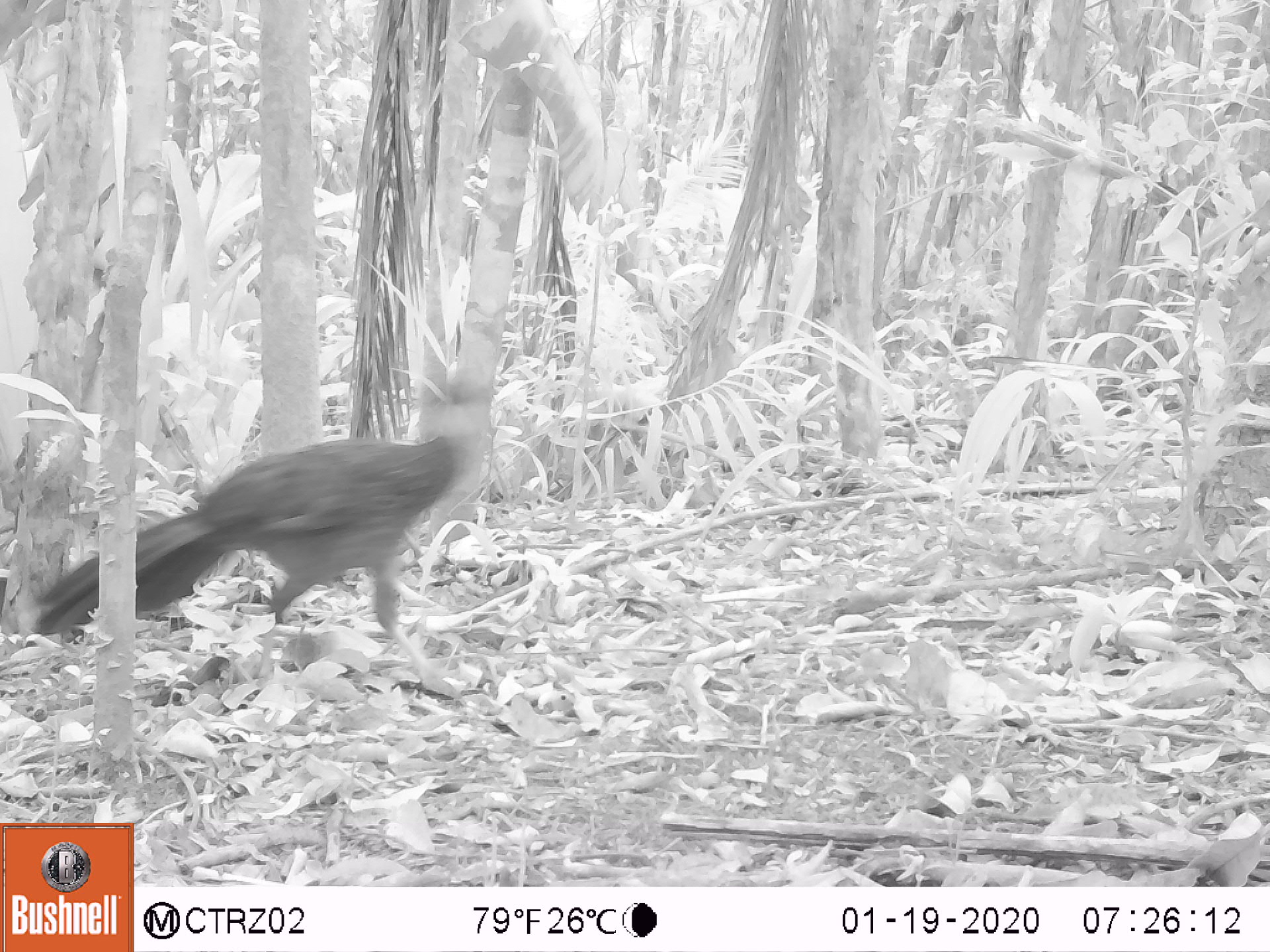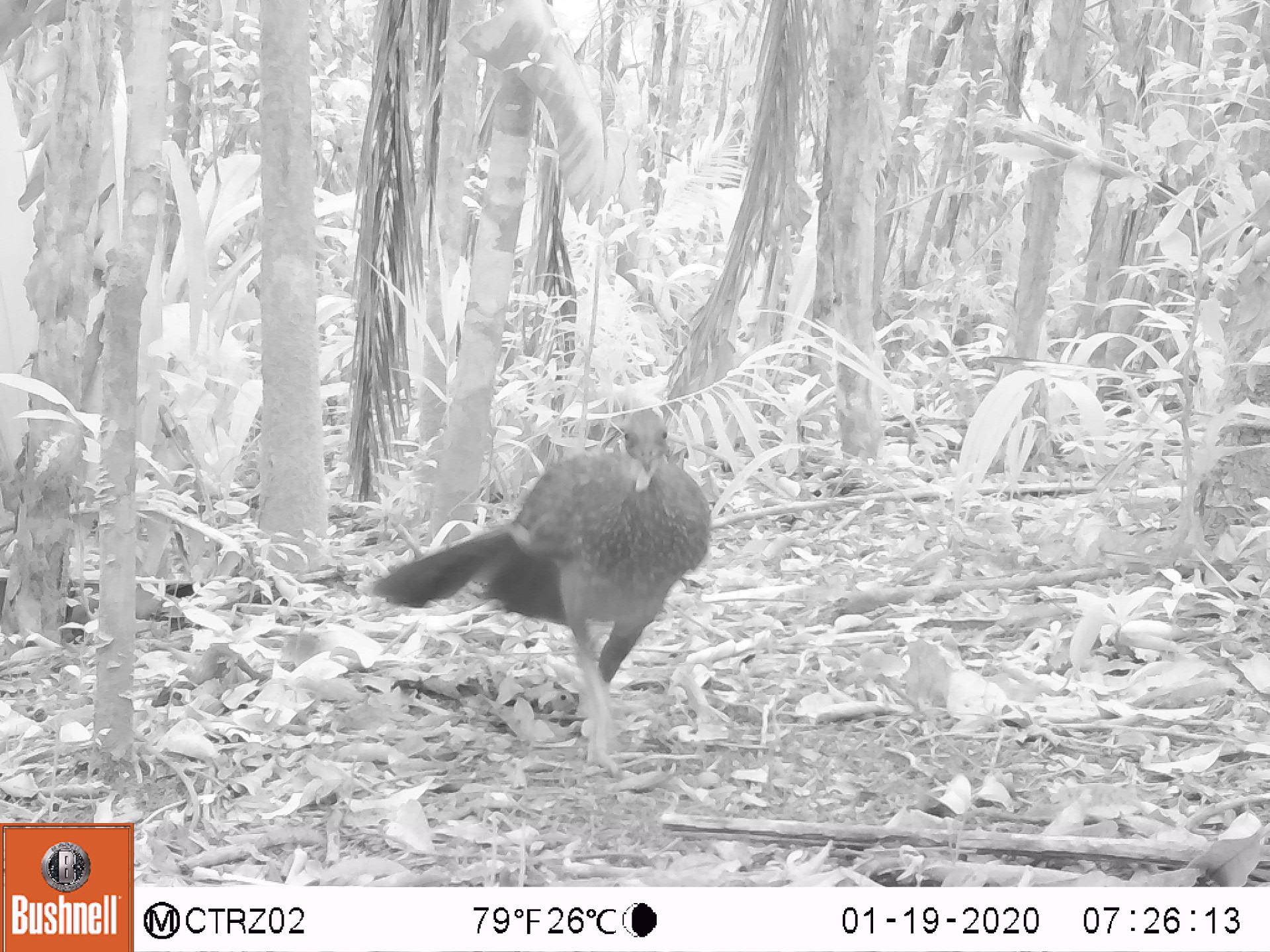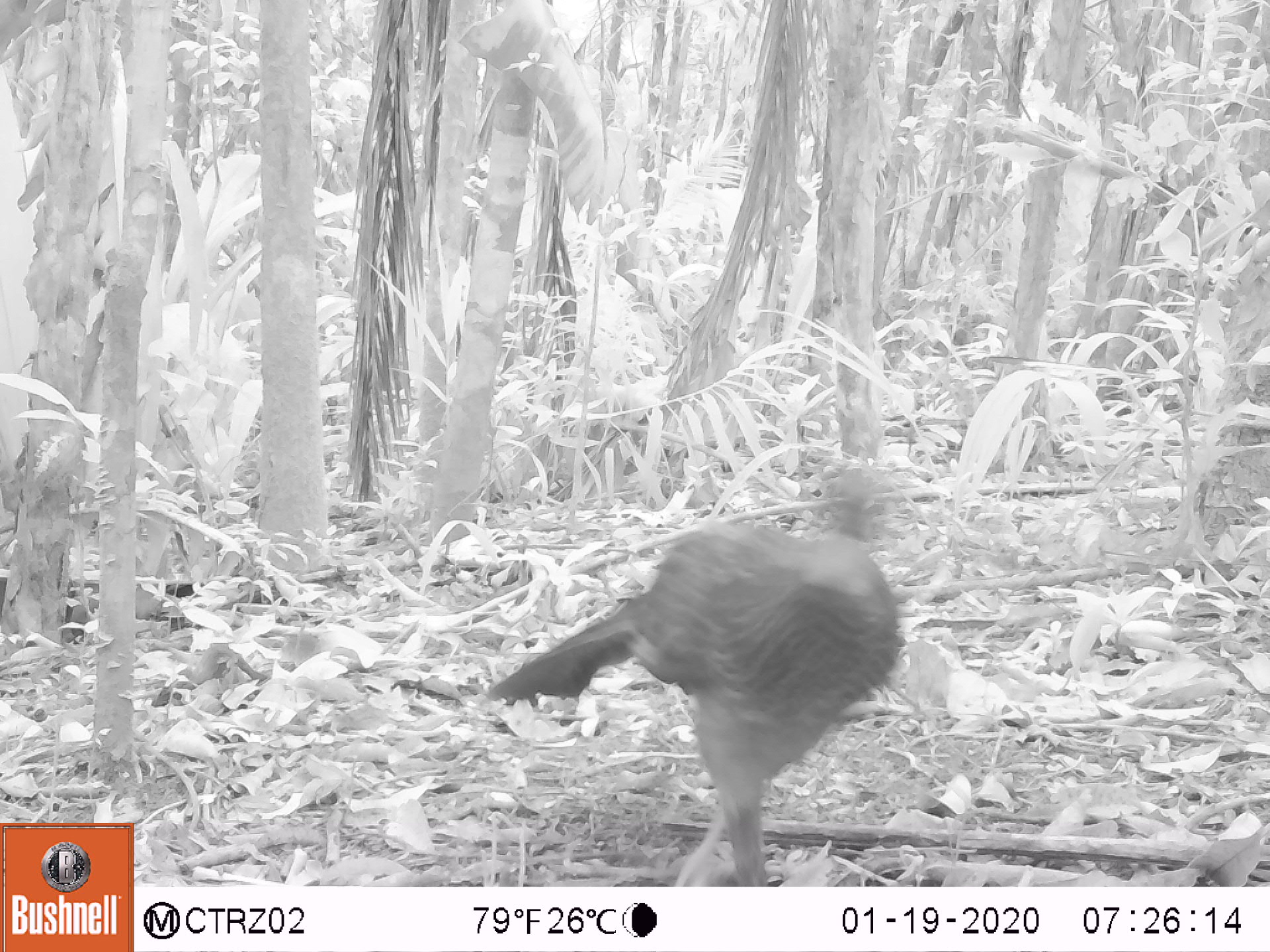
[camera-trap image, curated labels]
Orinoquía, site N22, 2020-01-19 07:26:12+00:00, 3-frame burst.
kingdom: Animalia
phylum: Chordata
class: Aves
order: Galliformes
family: Cracidae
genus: Penelope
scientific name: Penelope jacquacu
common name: spix's guan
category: spixs guan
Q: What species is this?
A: Spixs guan (spix's guan) (Penelope jacquacu).